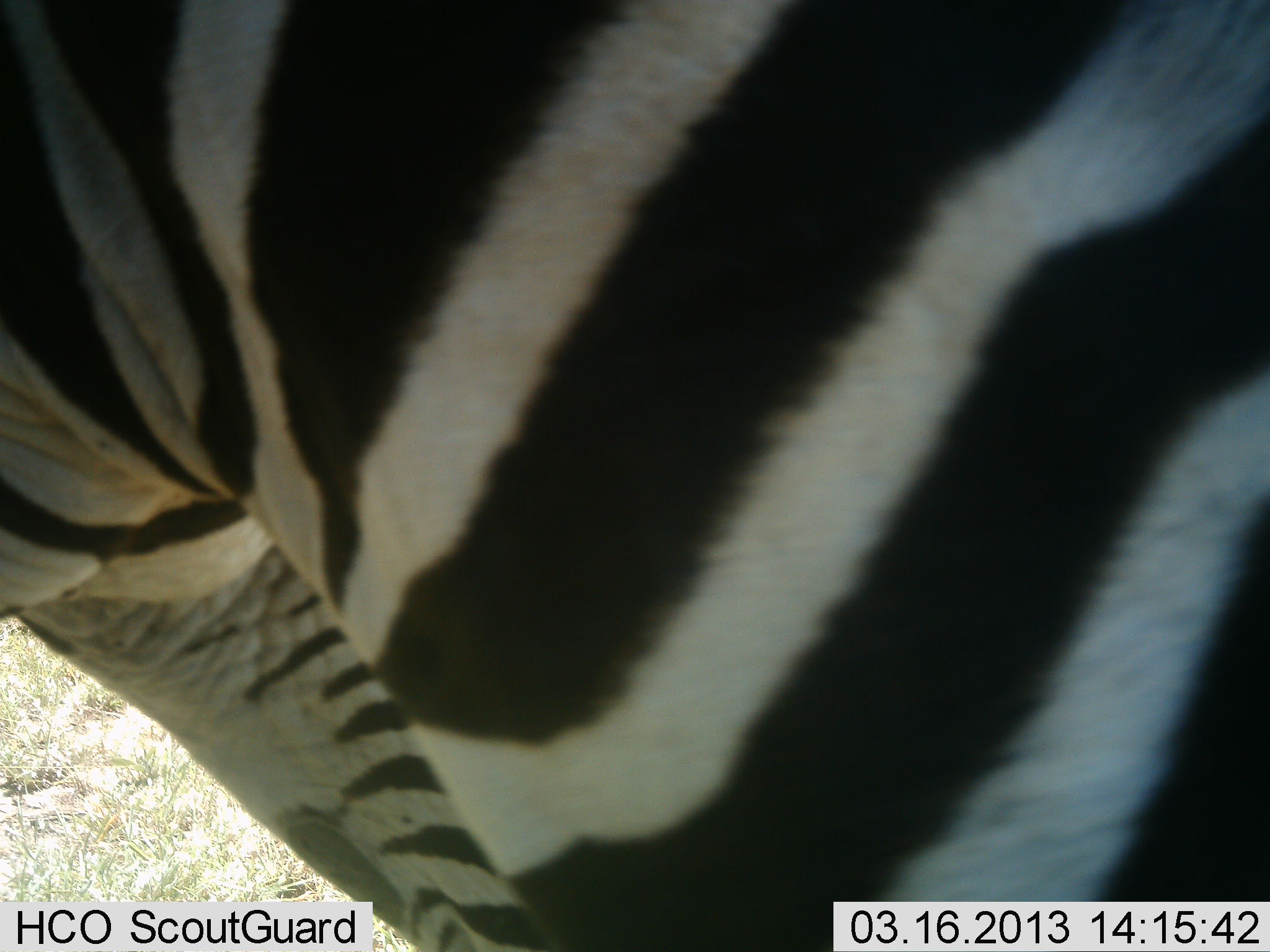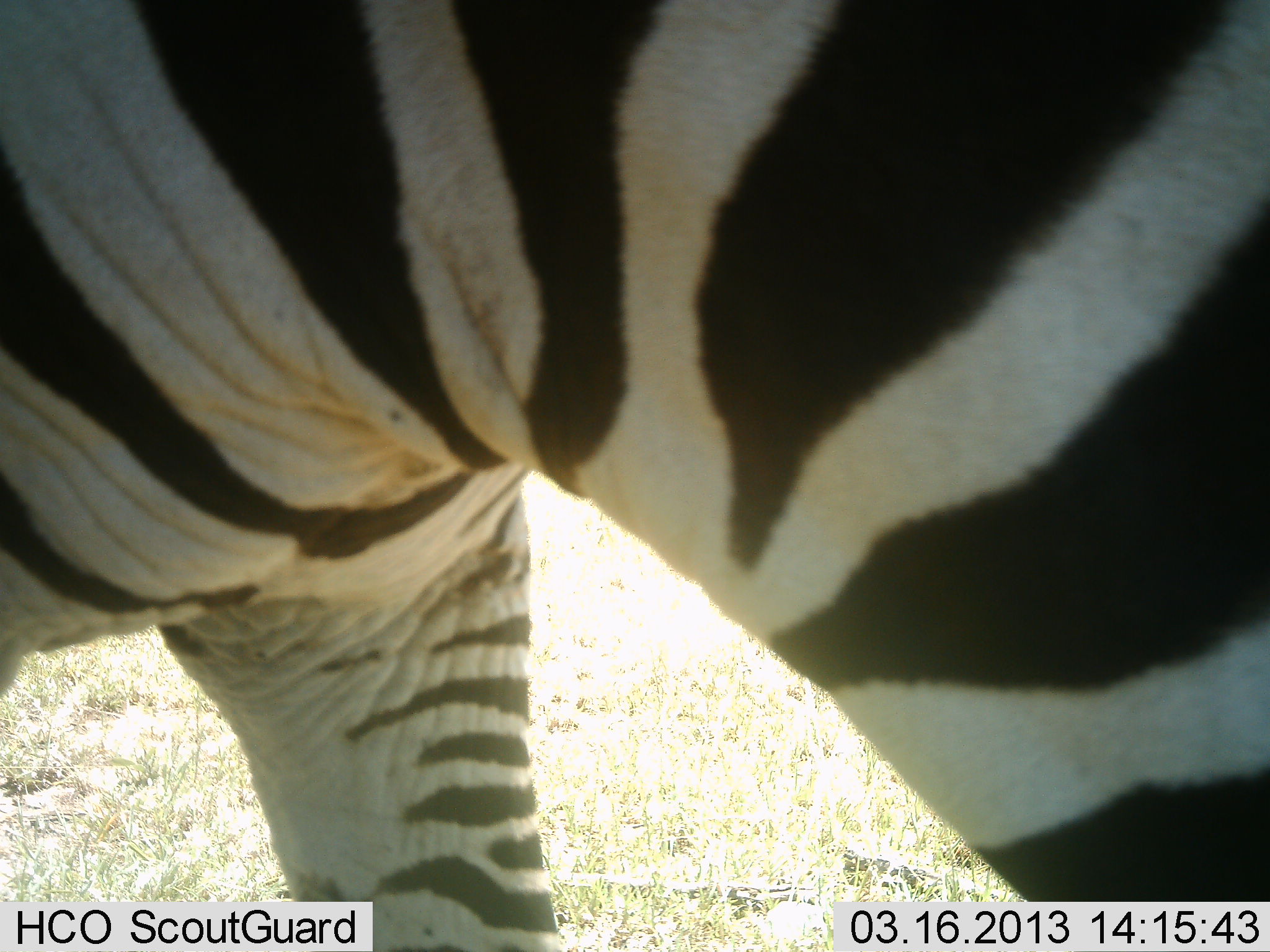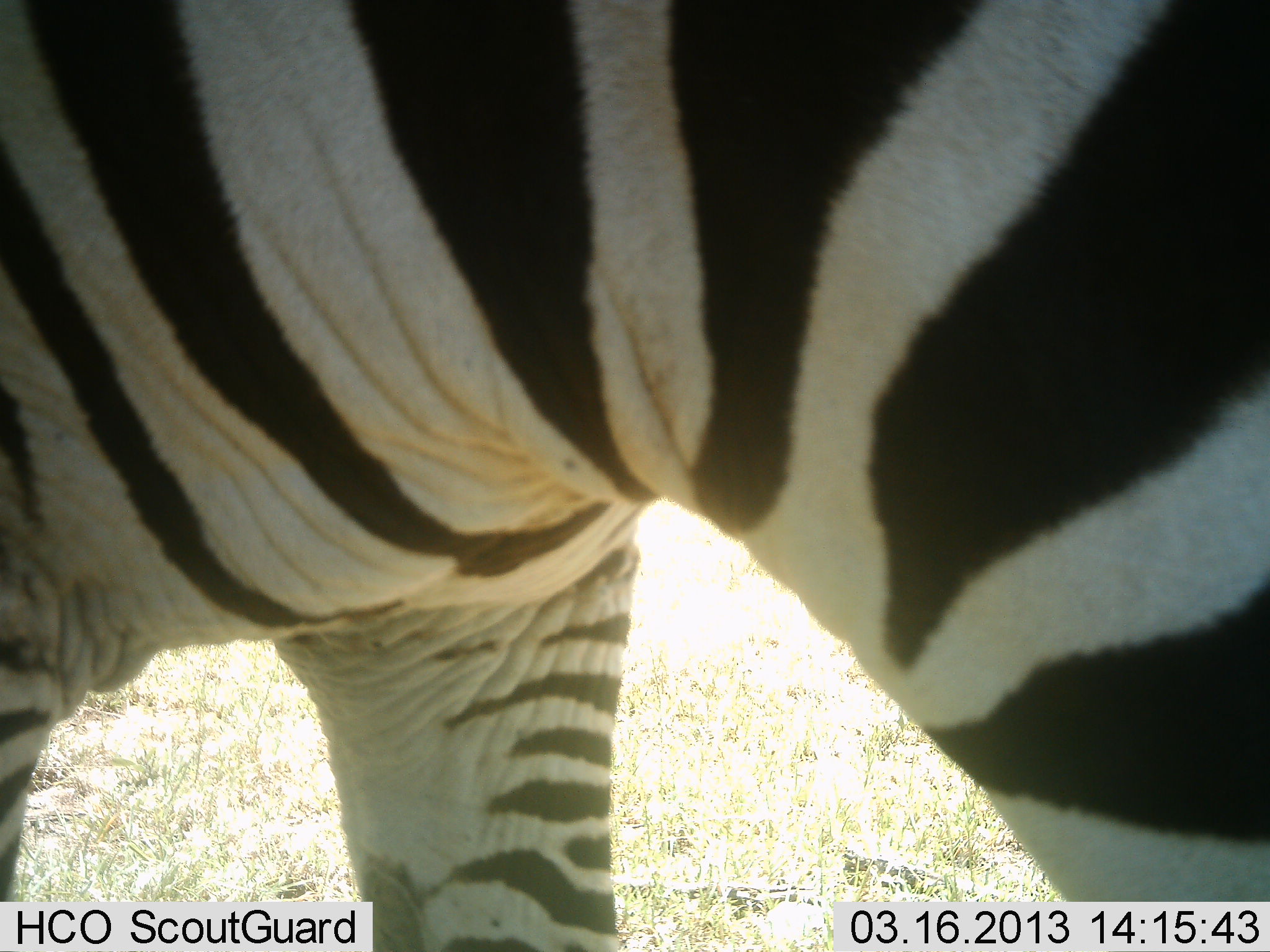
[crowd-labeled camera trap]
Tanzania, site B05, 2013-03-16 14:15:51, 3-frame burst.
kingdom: Animalia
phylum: Chordata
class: Mammalia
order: Perissodactyla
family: Equidae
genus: Equus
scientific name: Equus quagga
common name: plains zebra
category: zebra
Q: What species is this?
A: Zebra (plains zebra) (Equus quagga).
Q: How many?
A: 1.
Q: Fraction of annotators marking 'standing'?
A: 39%.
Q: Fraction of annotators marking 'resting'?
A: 0%.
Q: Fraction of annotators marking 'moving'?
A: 50%.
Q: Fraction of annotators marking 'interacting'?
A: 0%.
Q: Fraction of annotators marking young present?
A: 0%.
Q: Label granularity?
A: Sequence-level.